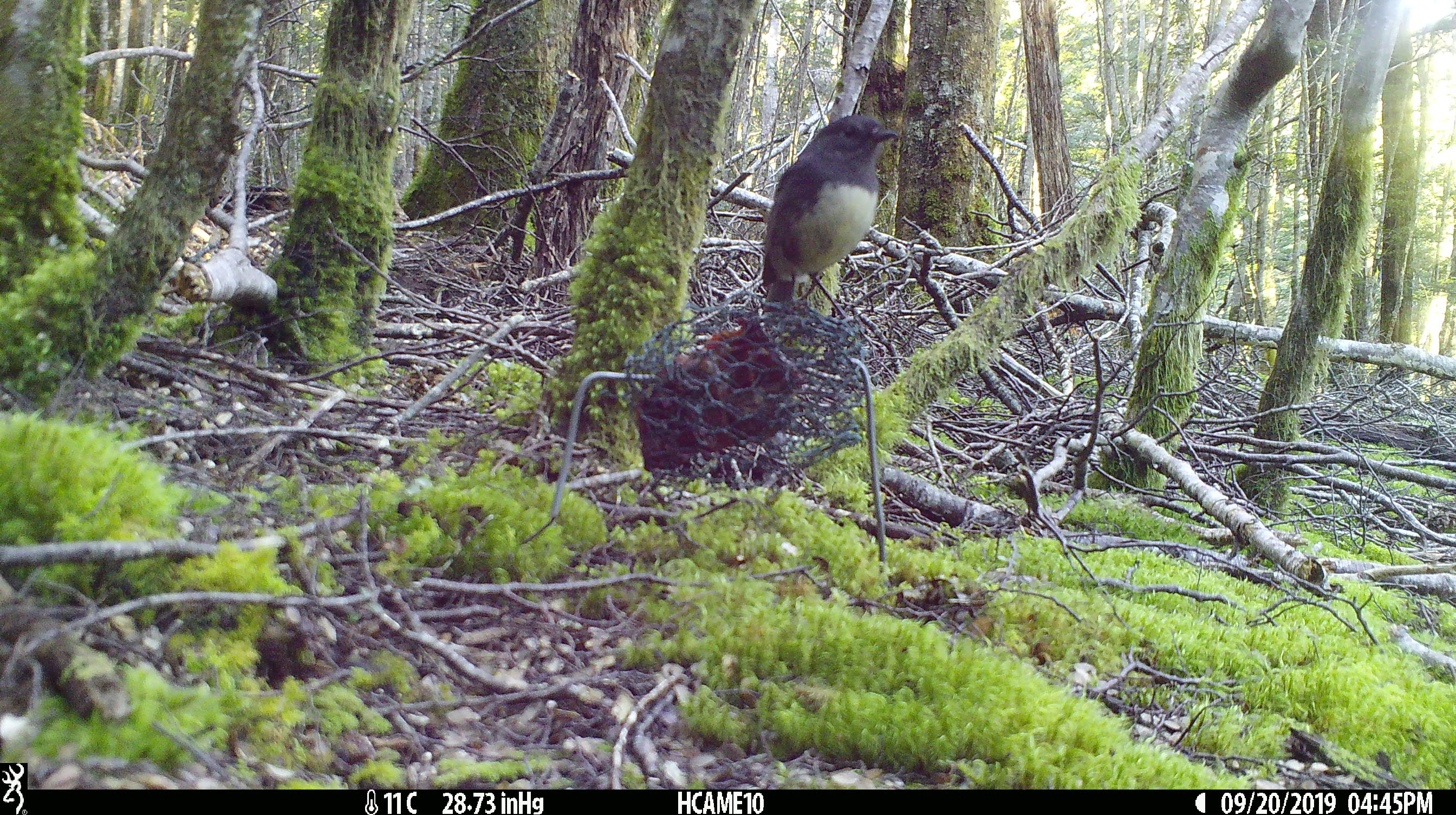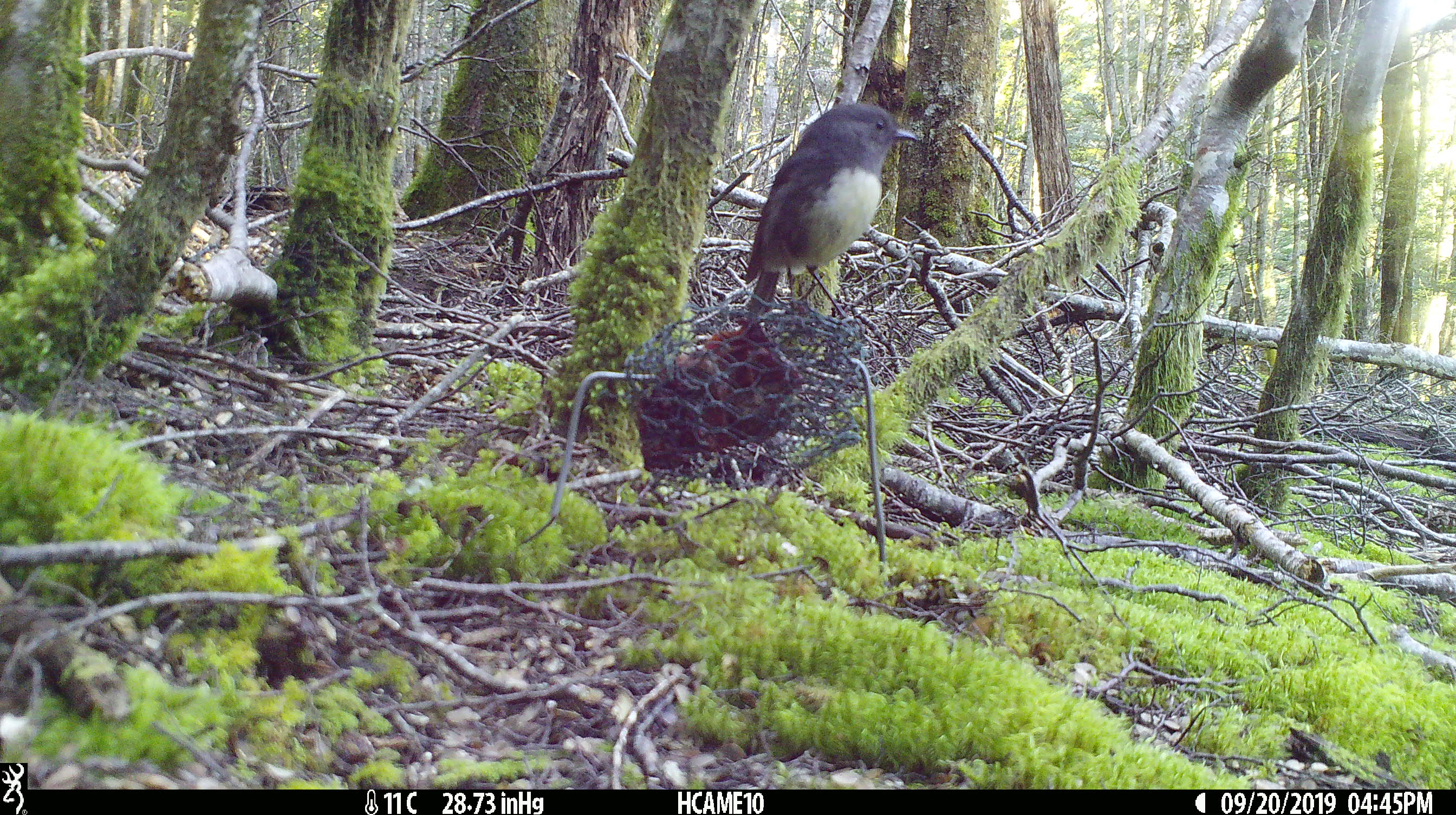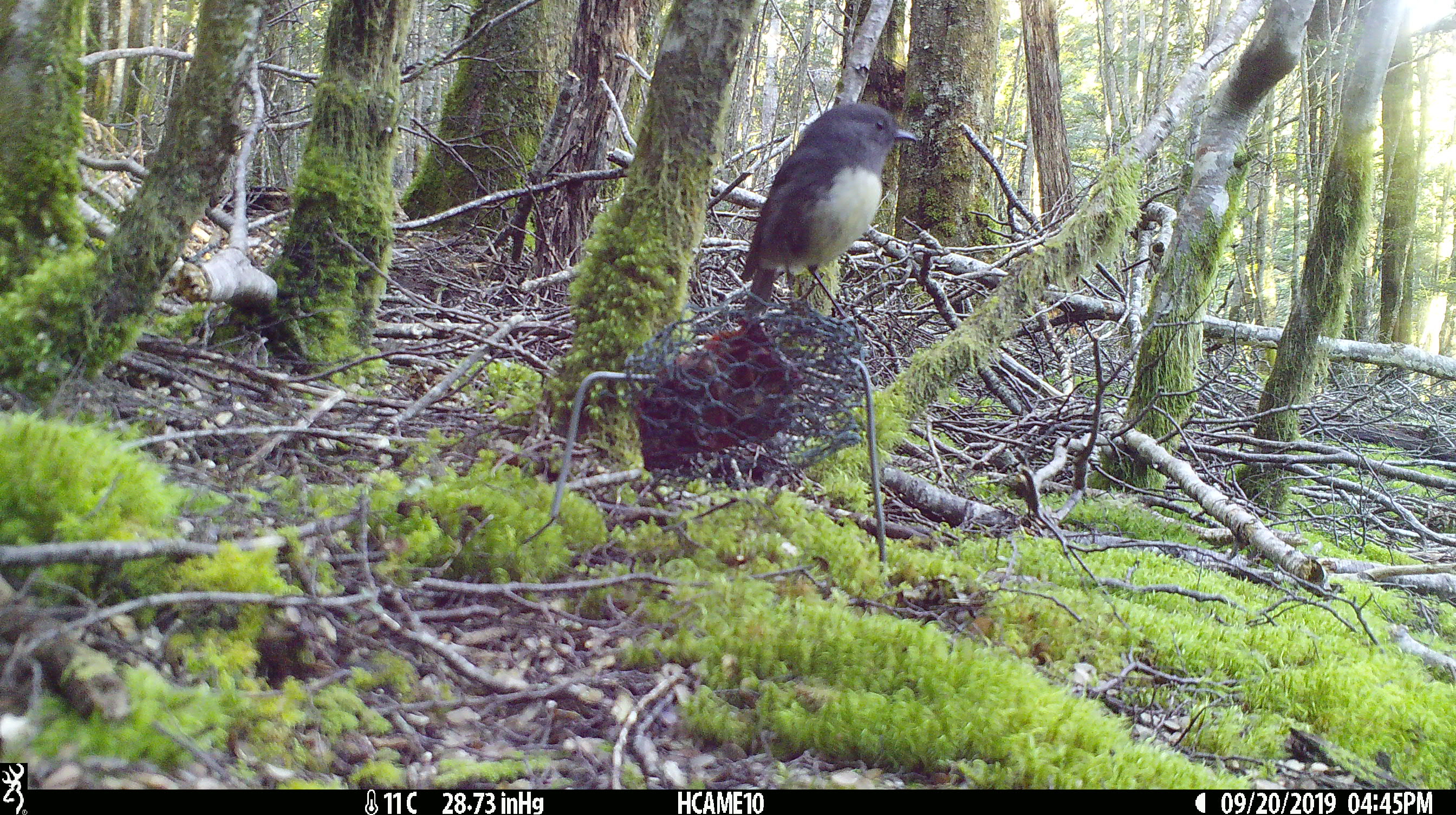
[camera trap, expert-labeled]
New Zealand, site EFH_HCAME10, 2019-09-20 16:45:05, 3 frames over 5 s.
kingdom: Animalia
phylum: Chordata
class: Aves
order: Passeriformes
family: Petroicidae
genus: Petroica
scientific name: Petroica australis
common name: new zealand robin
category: robin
Robin (new zealand robin) (Petroica australis).